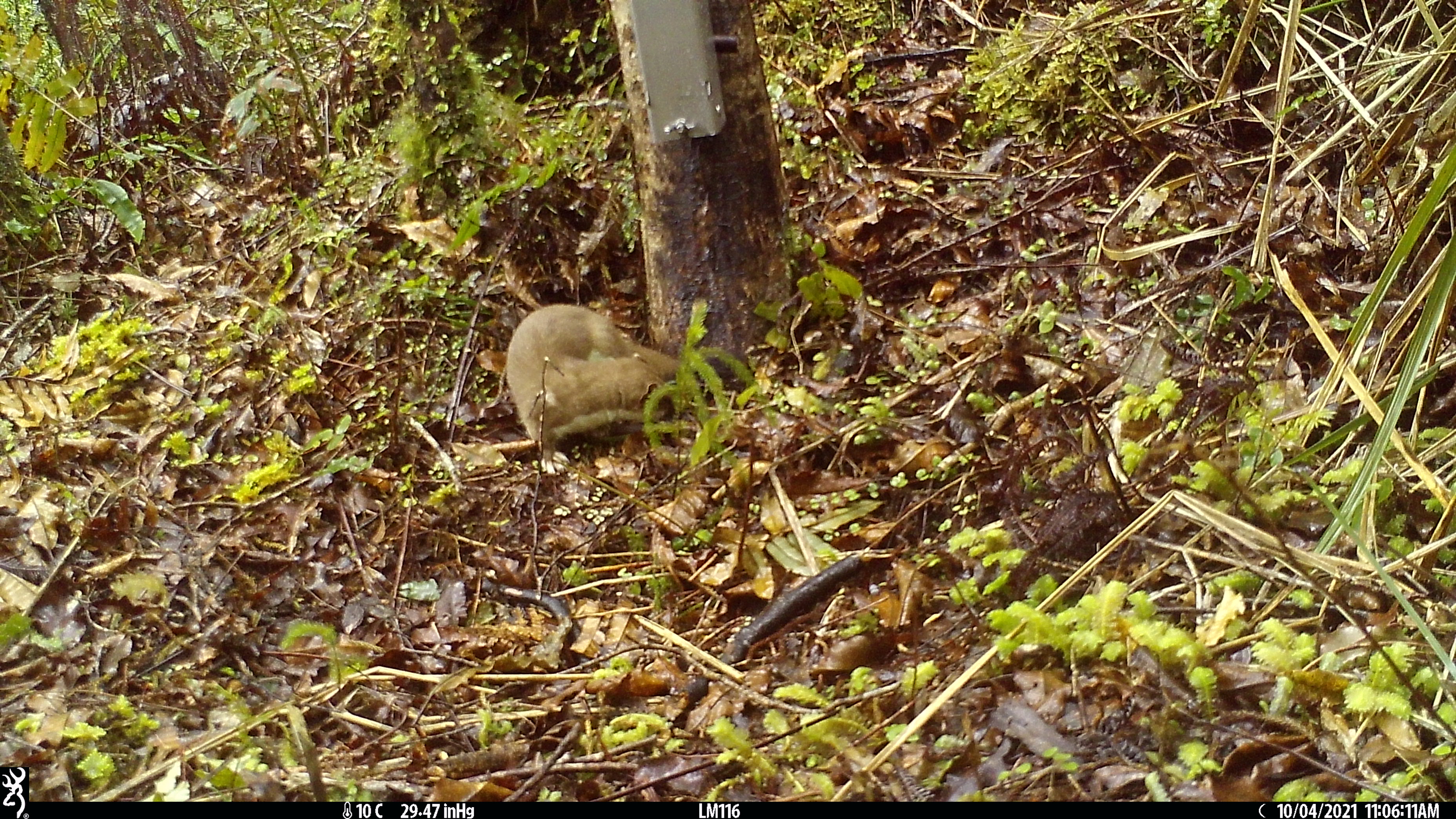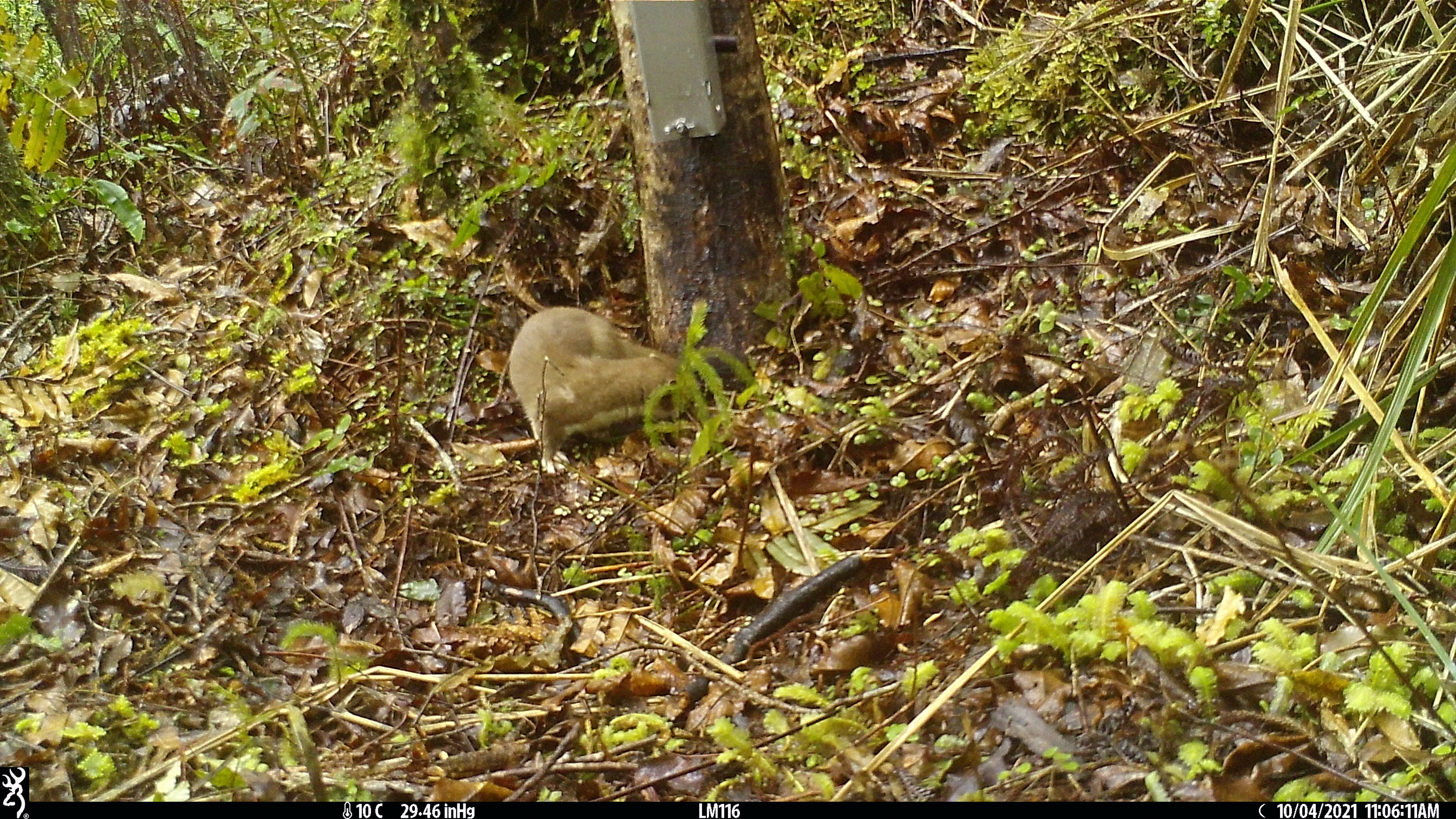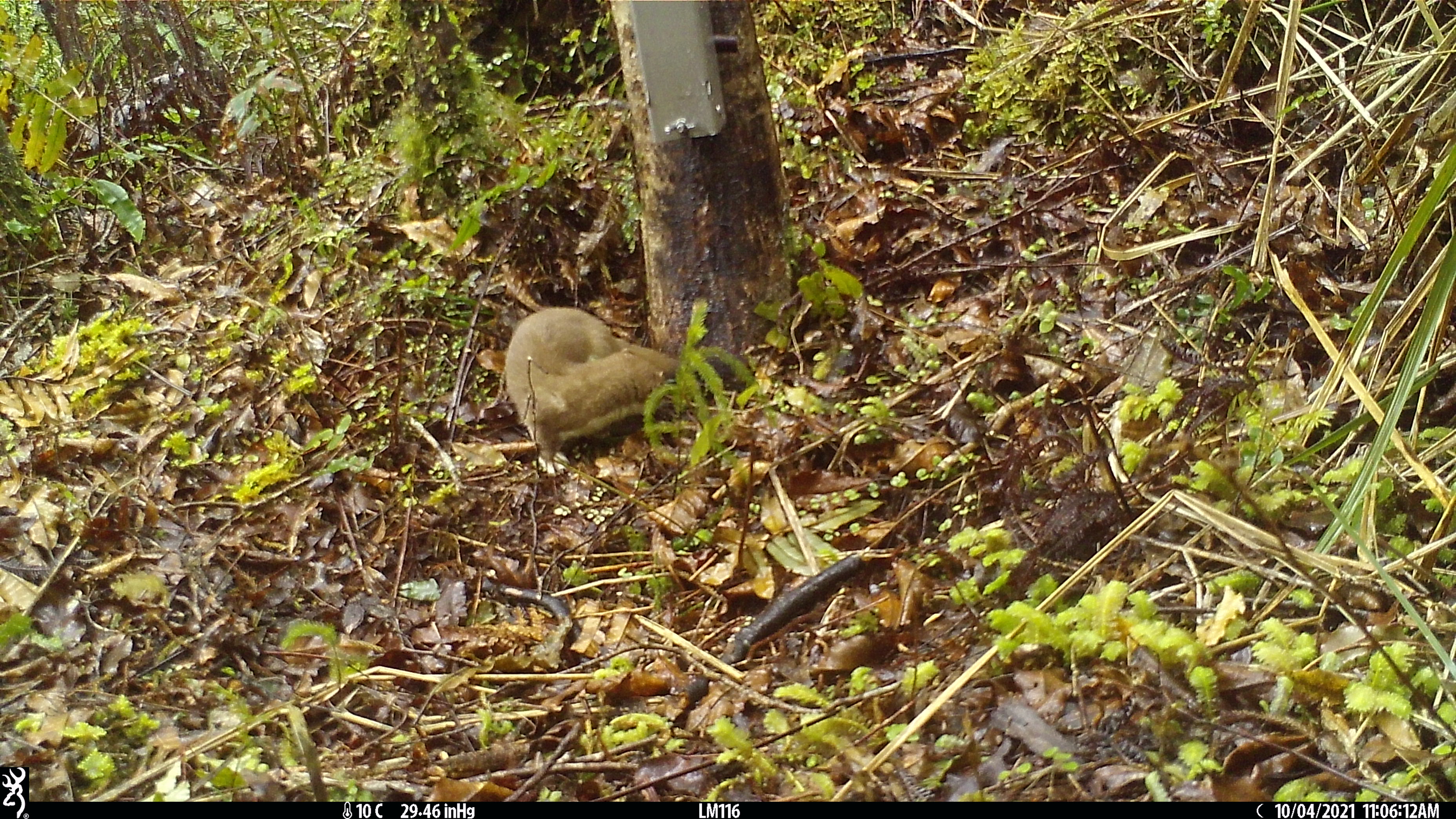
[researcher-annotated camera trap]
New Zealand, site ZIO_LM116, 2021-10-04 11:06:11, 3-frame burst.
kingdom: Animalia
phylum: Chordata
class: Mammalia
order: Carnivora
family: Mustelidae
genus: Mustela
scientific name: Mustela erminea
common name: stoat